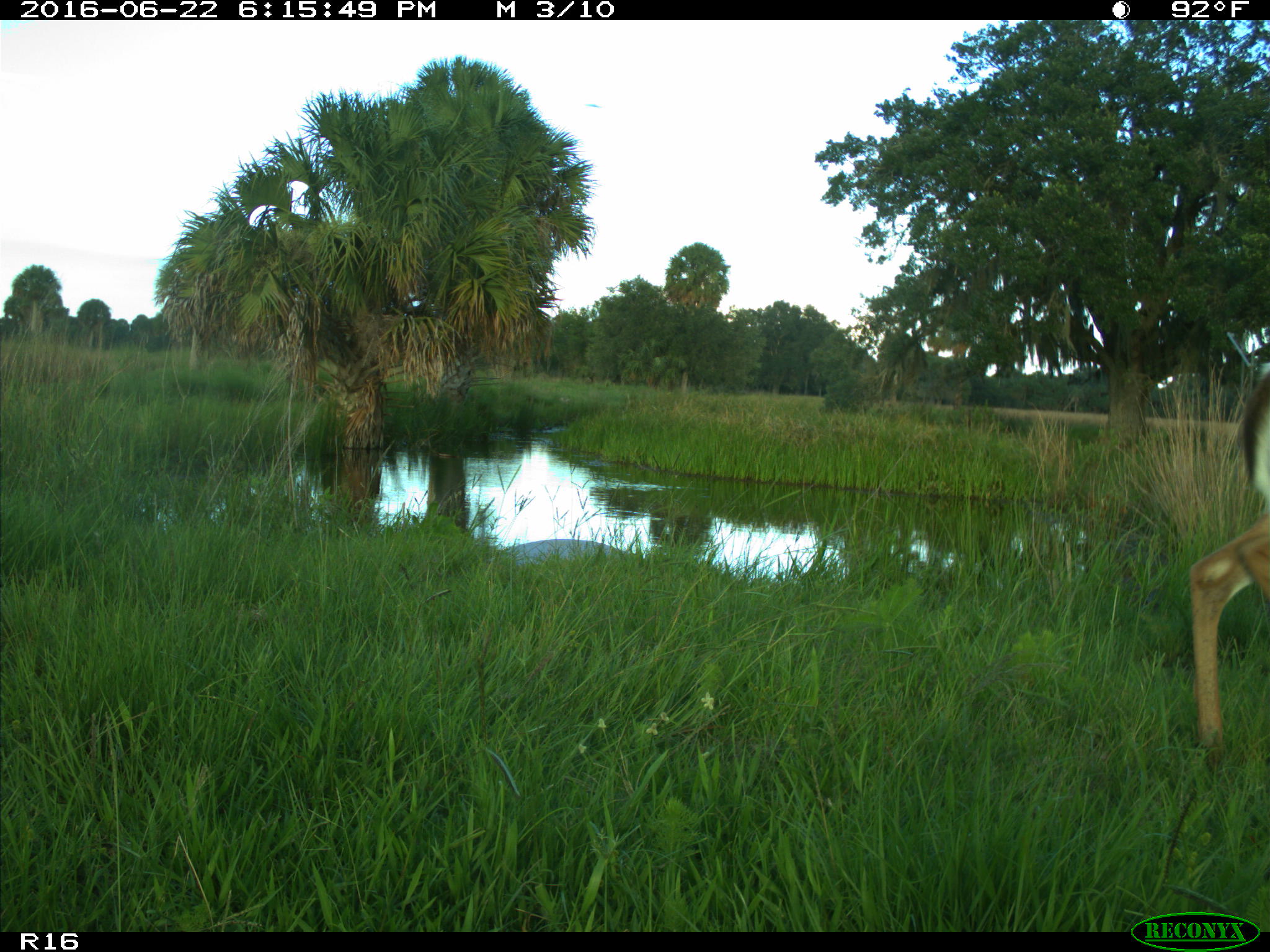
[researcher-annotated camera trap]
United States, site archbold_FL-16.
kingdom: Animalia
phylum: Chordata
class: Mammalia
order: Artiodactyla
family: Cervidae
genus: Odocoileus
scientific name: Odocoileus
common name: deer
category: unidentified deer